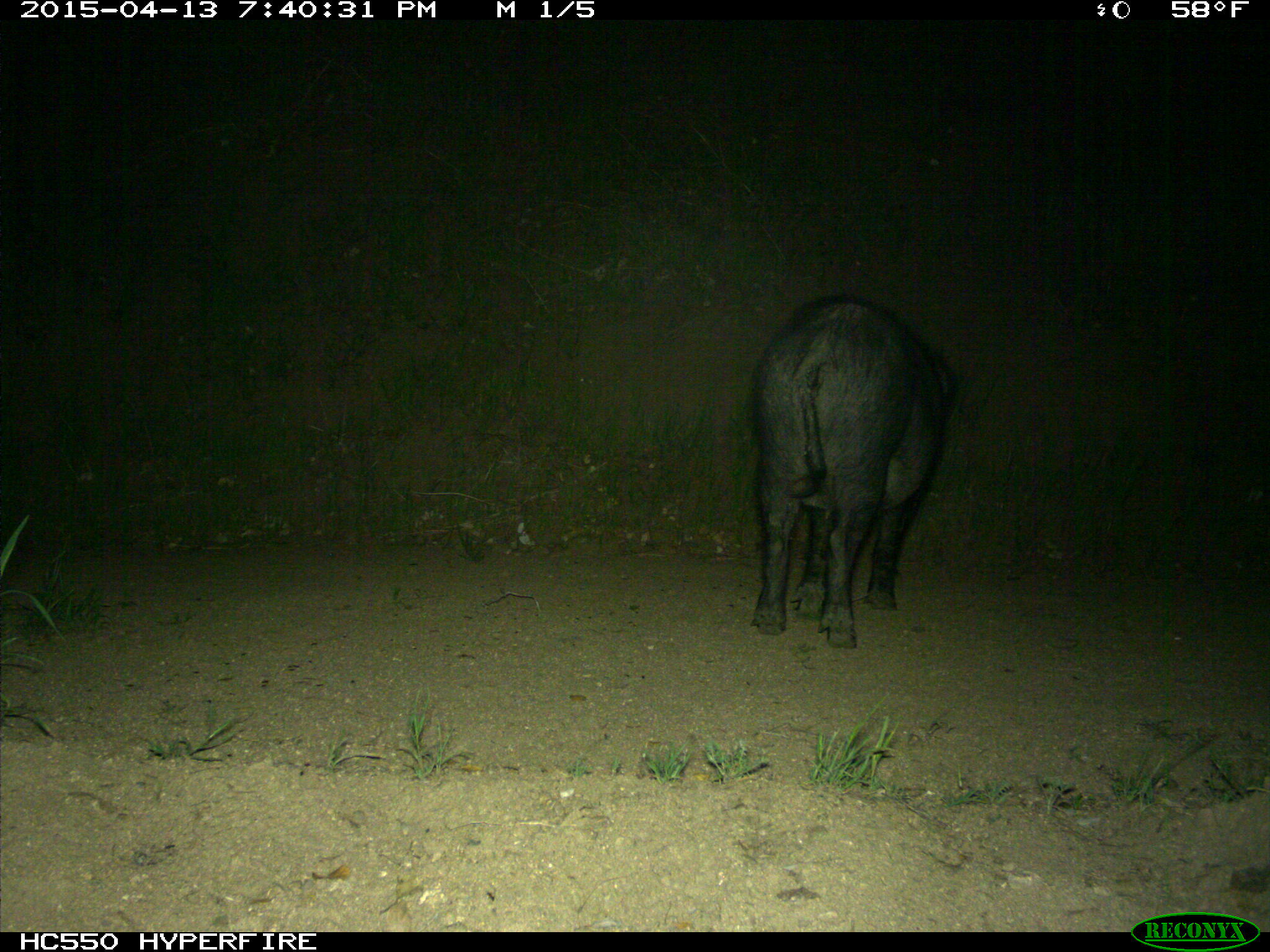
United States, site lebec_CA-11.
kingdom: Animalia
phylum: Chordata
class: Mammalia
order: Artiodactyla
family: Suidae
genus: Sus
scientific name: Sus scrofa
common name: wild boar